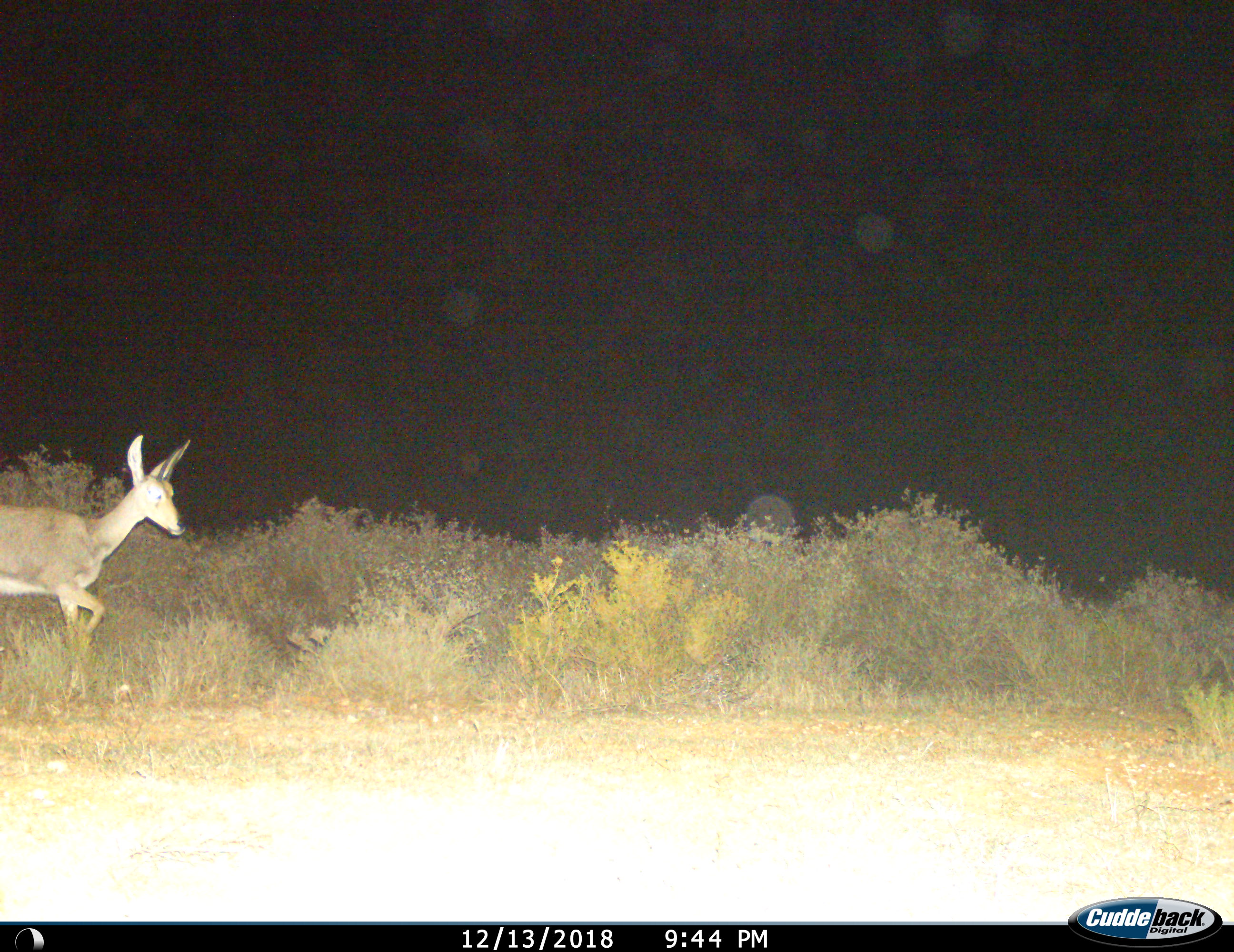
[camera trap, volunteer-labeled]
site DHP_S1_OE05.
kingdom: Animalia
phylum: Chordata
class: Mammalia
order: Artiodactyla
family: Bovidae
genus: Pelea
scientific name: Pelea capreolus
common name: grey rhebok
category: rhebokgrey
Rhebokgrey (grey rhebok) (Pelea capreolus), count 1. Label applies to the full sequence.